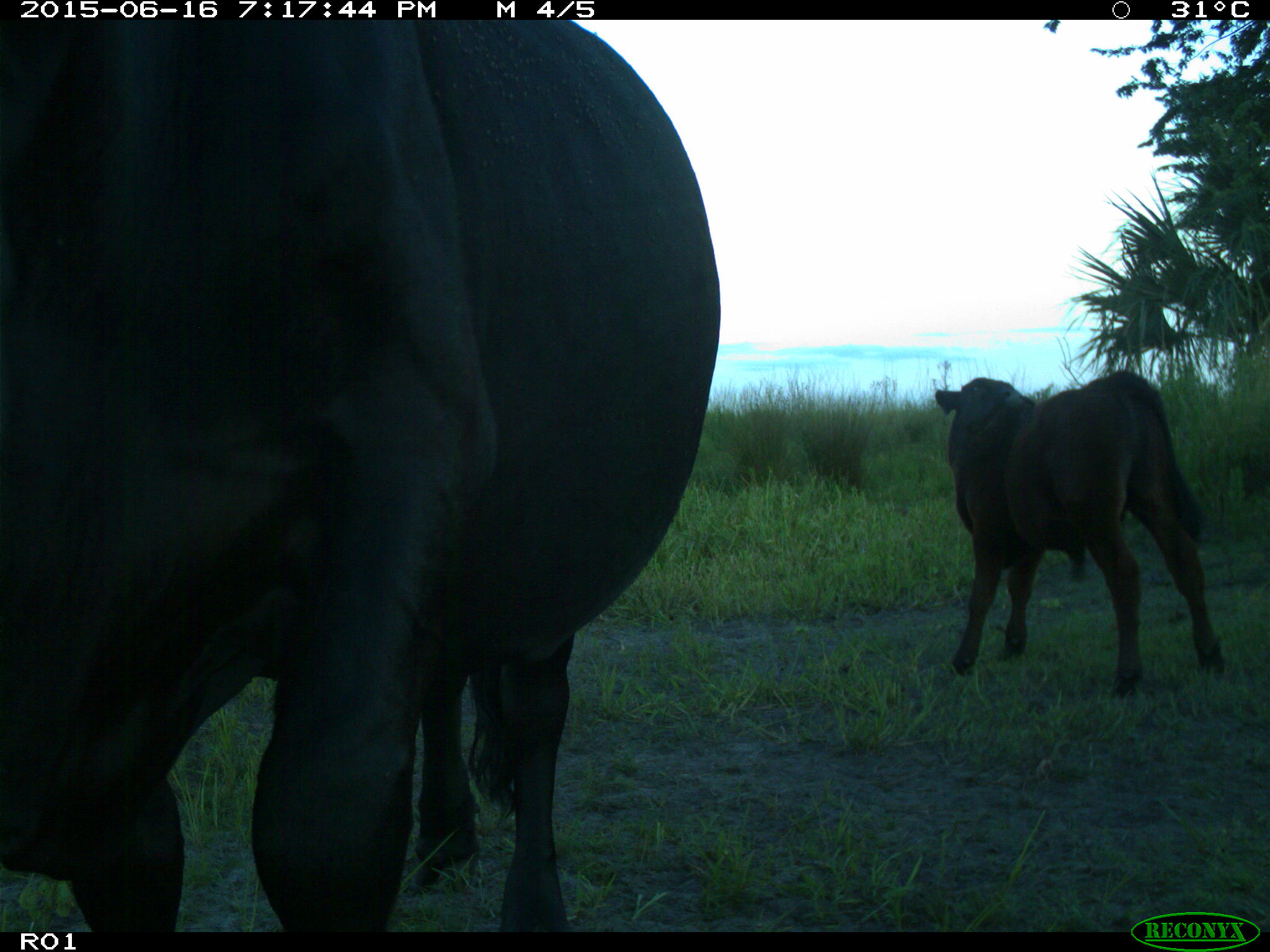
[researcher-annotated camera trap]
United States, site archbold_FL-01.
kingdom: Animalia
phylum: Chordata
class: Mammalia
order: Artiodactyla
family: Bovidae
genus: Bos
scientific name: Bos taurus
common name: domestic cow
Bos taurus (domestic cow).